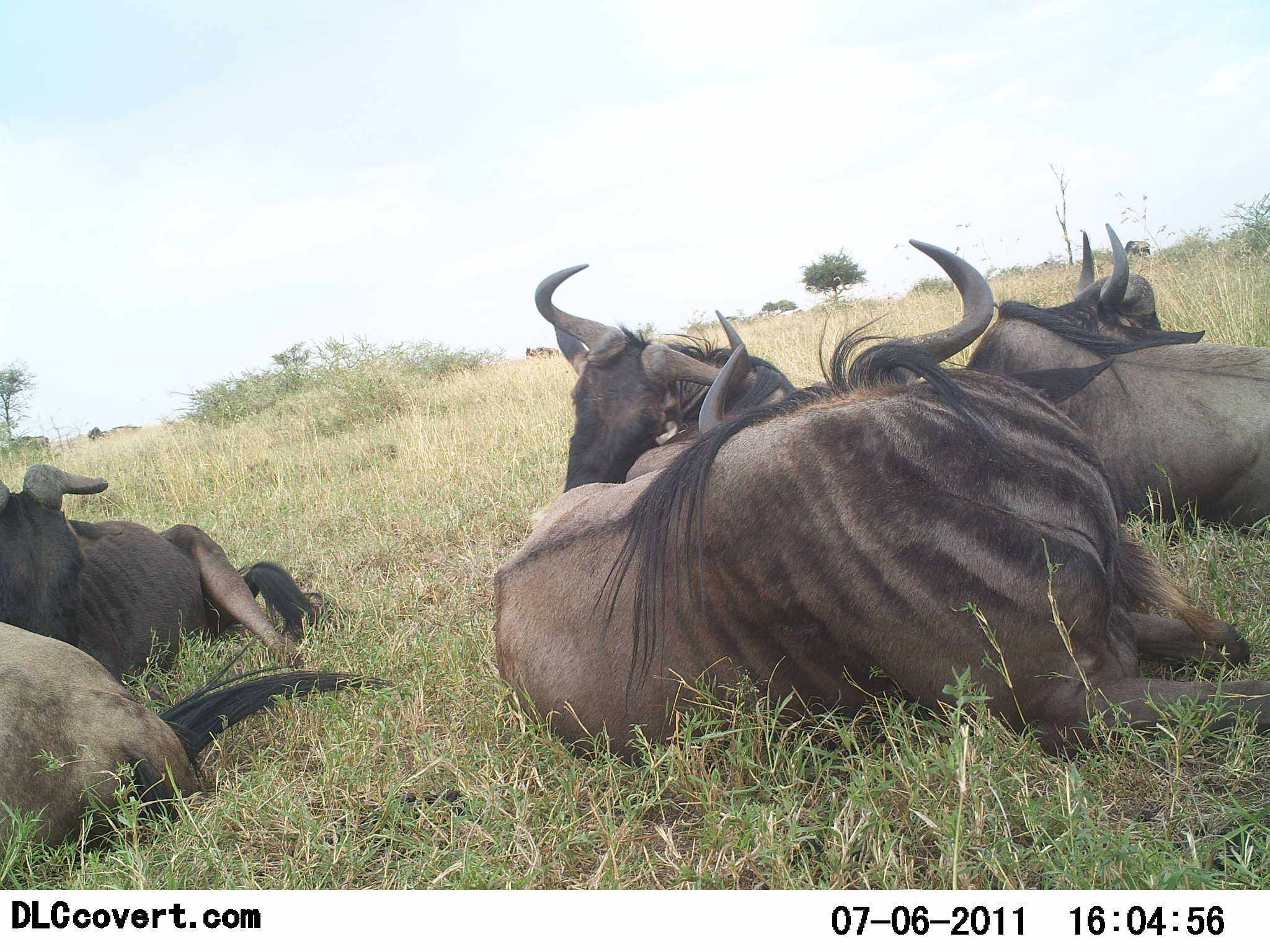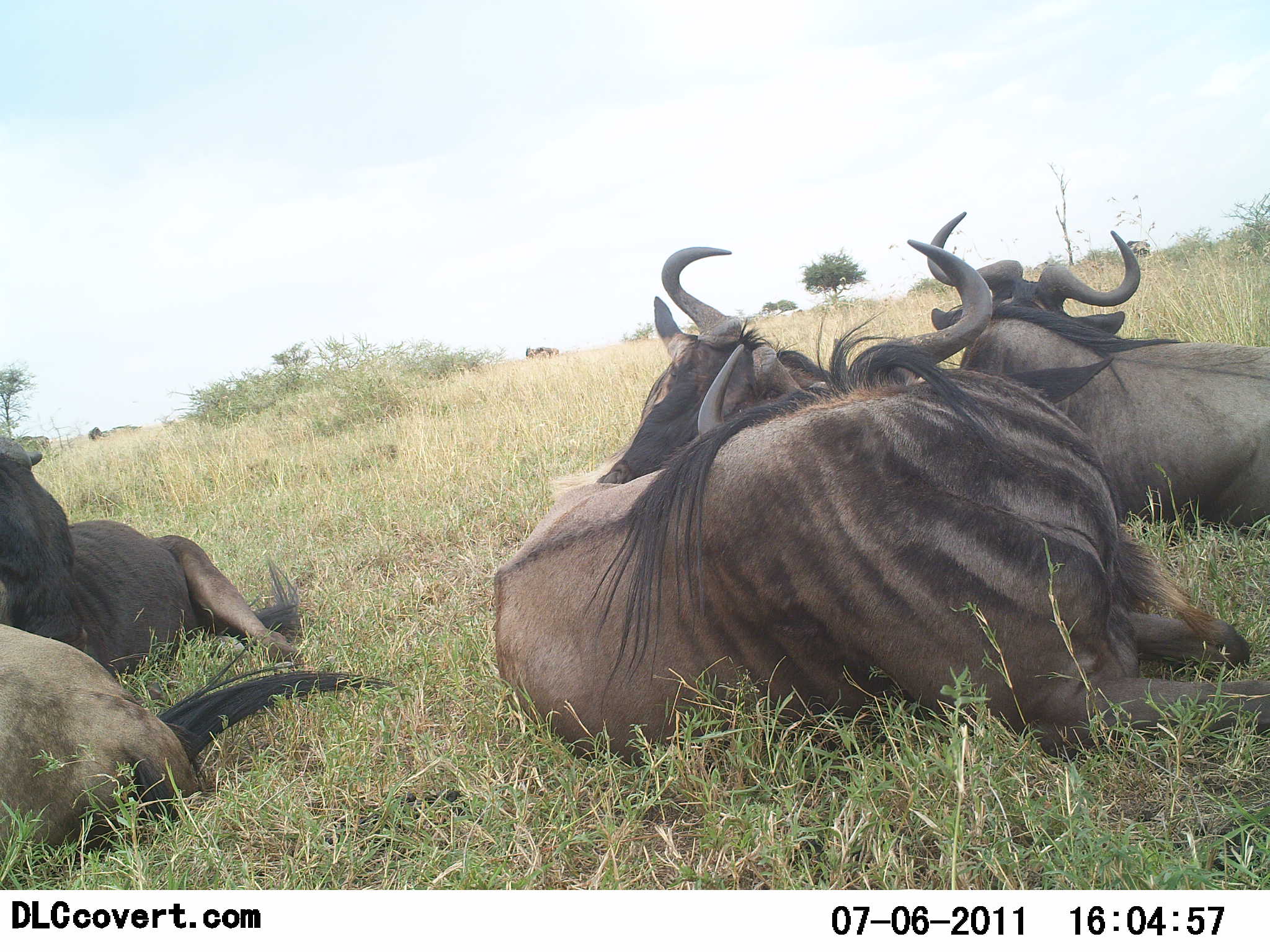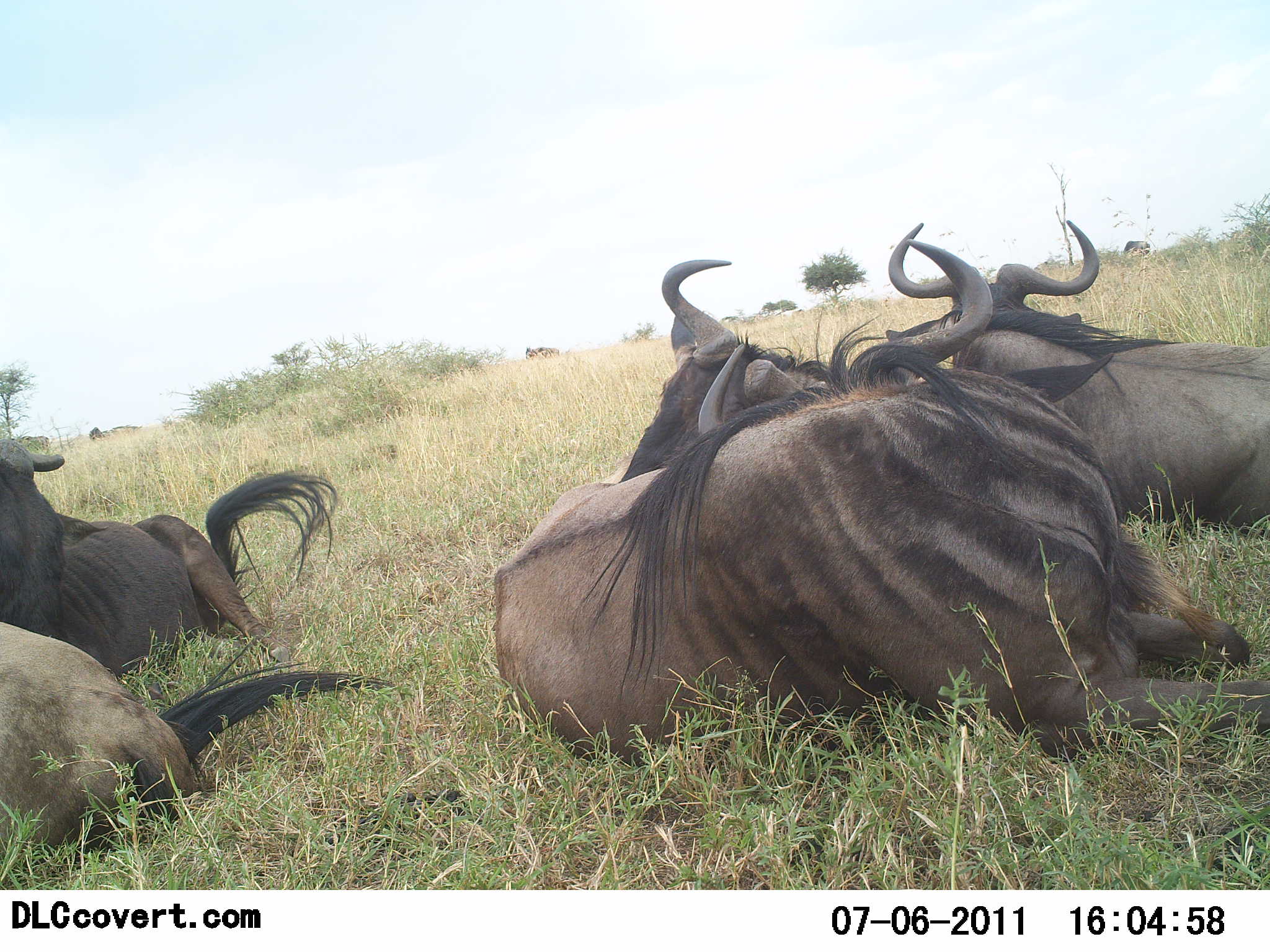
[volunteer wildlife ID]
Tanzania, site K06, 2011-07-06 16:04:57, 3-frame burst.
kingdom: Animalia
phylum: Chordata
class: Mammalia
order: Artiodactyla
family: Bovidae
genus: Connochaetes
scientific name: Connochaetes taurinus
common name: blue wildebeest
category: wildebeest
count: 5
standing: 0%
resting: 100%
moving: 0%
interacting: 0%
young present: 0%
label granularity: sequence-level